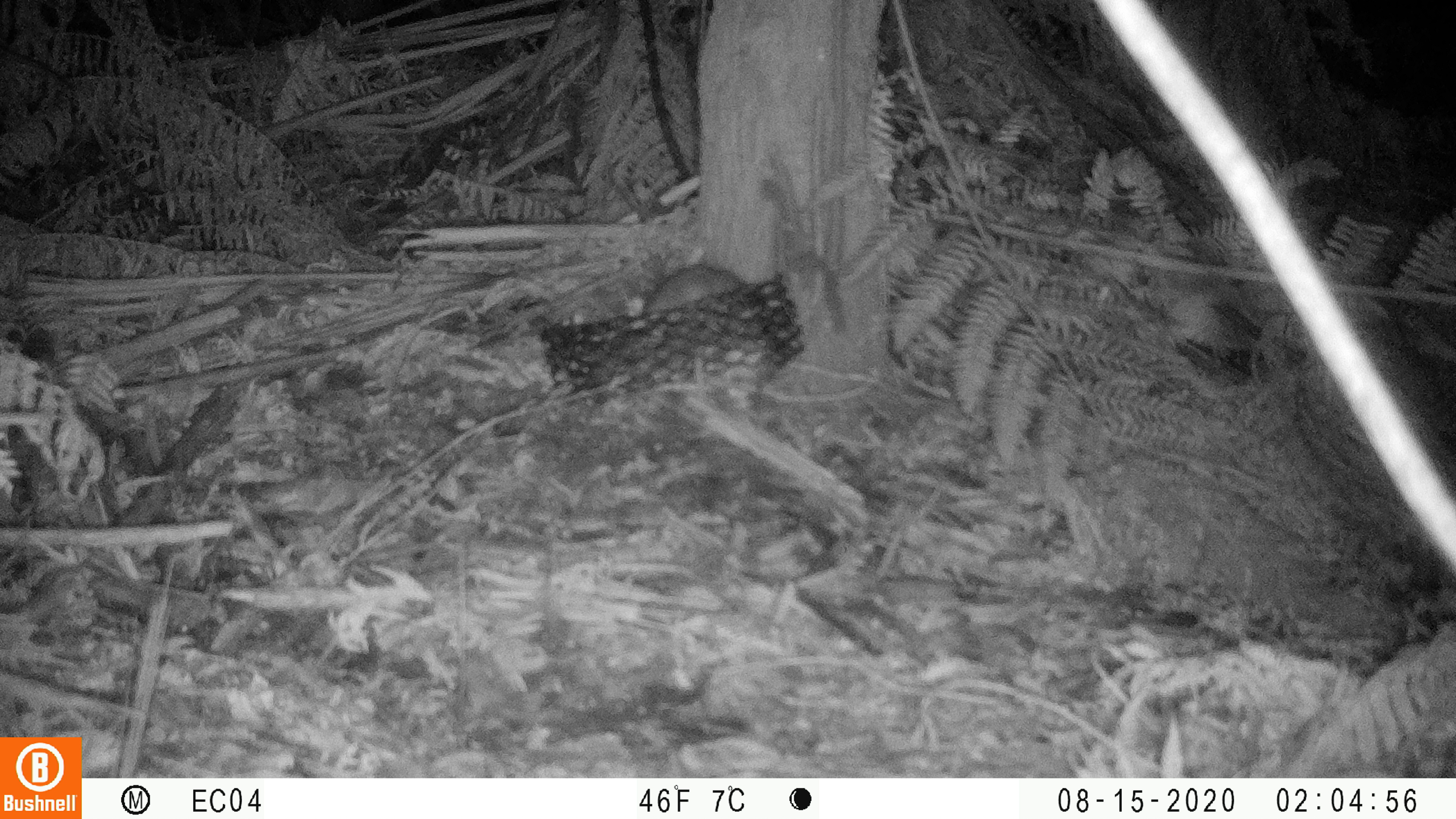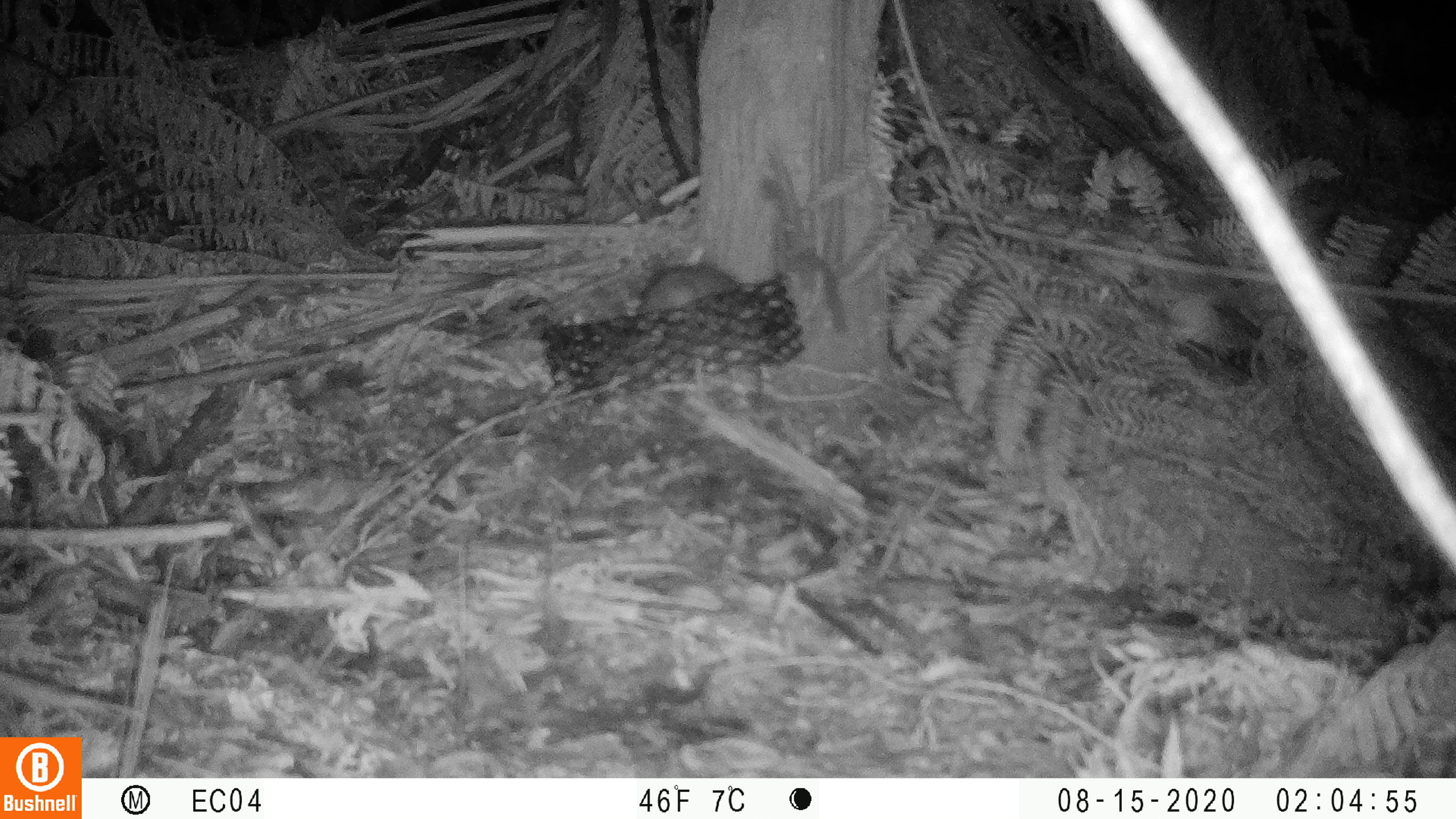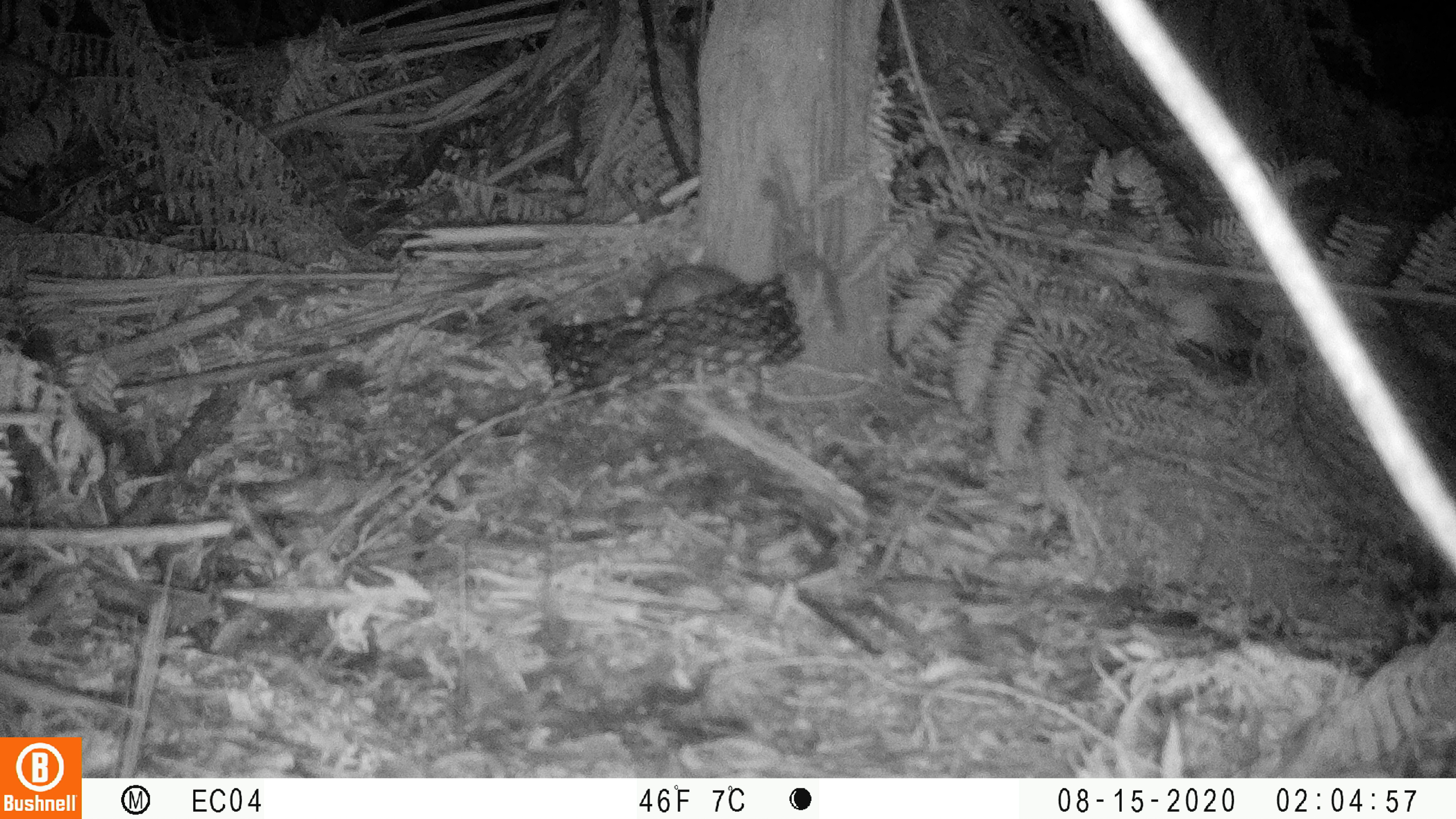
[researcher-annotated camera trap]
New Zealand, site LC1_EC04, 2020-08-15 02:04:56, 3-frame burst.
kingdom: Animalia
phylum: Chordata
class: Mammalia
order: Rodentia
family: Muridae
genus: Rattus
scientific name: Rattus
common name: rat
Rat (Rattus).